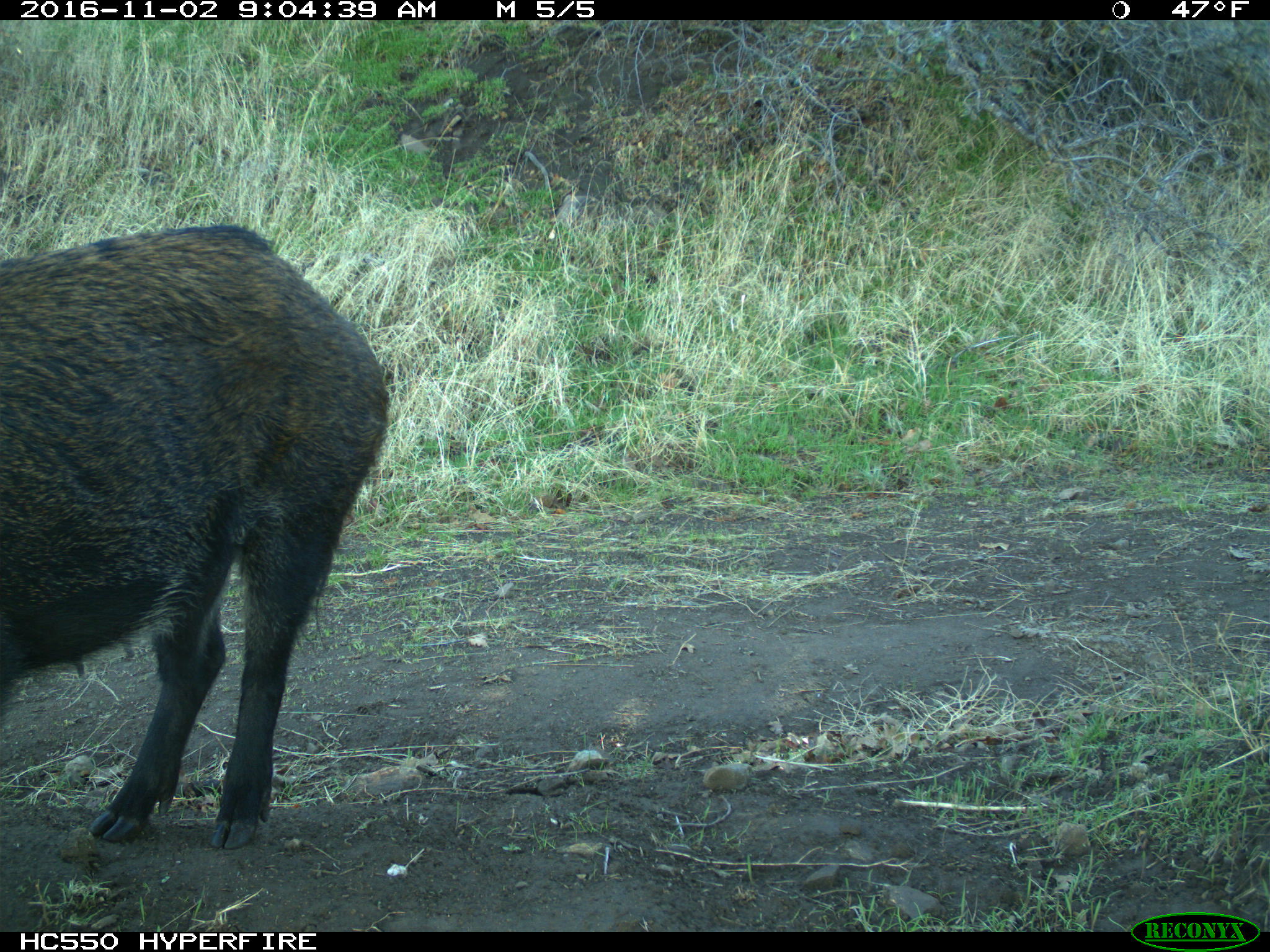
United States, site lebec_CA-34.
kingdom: Animalia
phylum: Chordata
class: Mammalia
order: Artiodactyla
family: Suidae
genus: Sus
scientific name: Sus scrofa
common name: wild boar